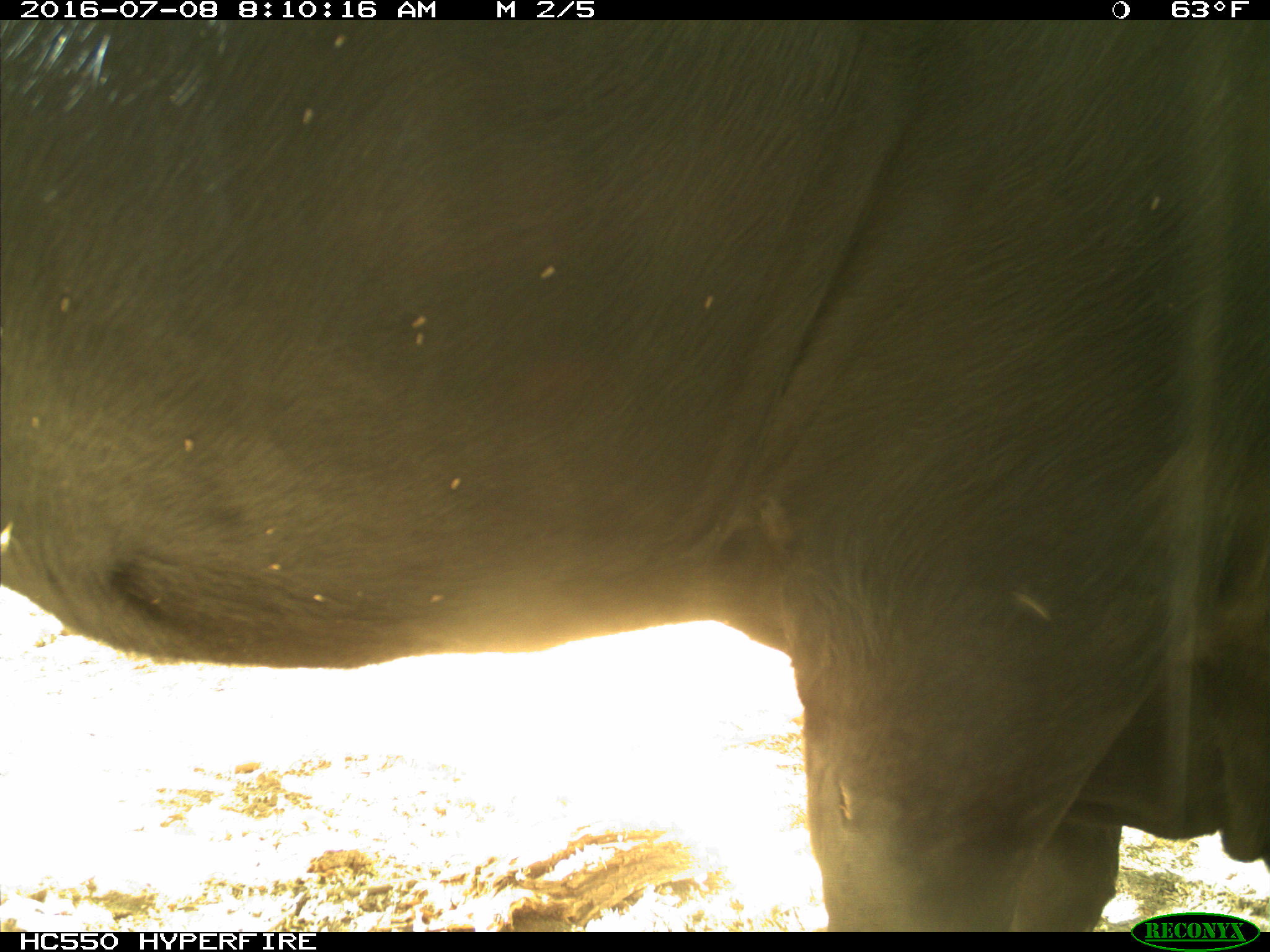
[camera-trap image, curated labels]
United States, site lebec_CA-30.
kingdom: Animalia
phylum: Chordata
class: Mammalia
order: Artiodactyla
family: Bovidae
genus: Bos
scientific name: Bos taurus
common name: domestic cow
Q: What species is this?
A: Bos taurus (domestic cow).